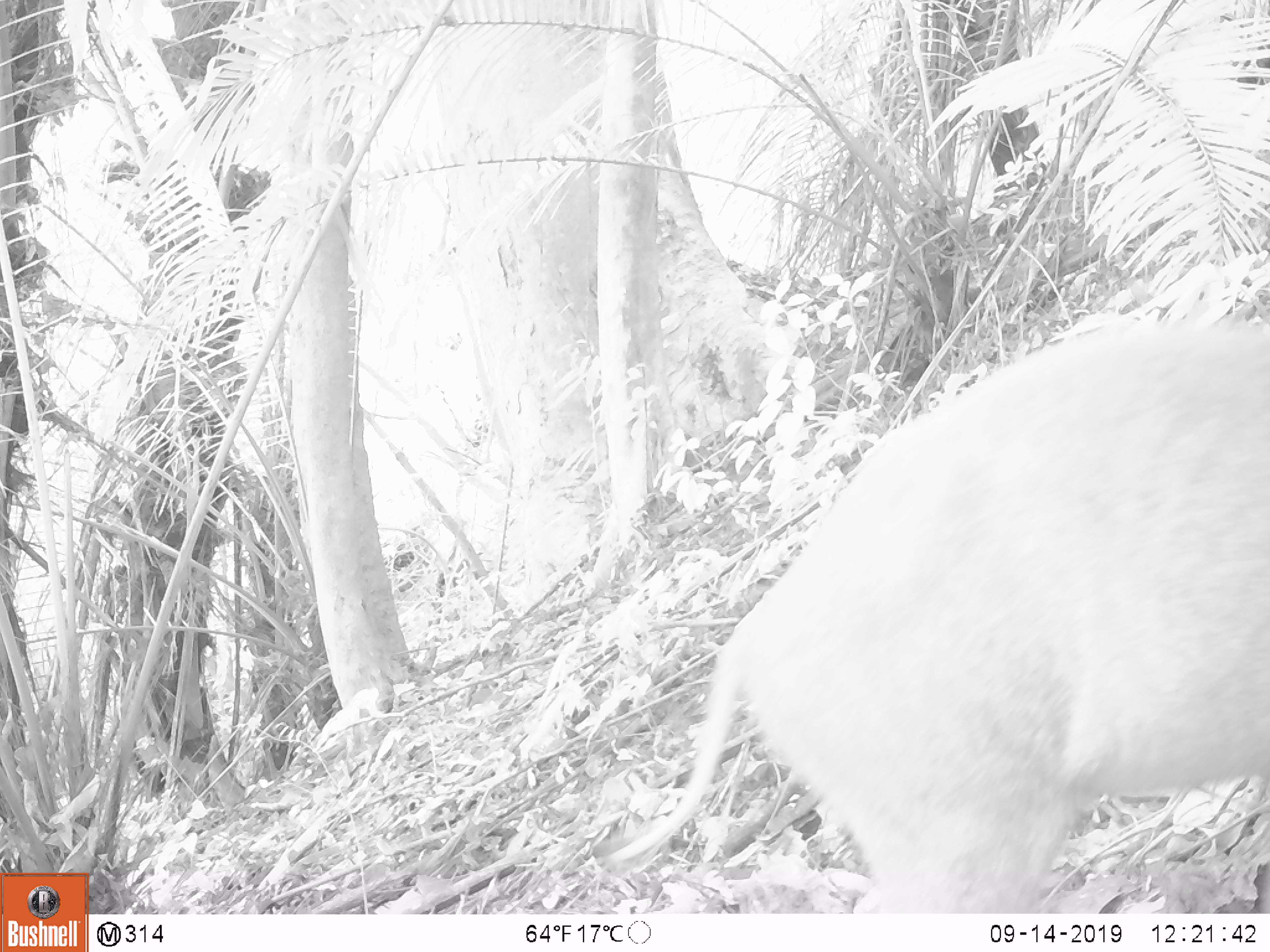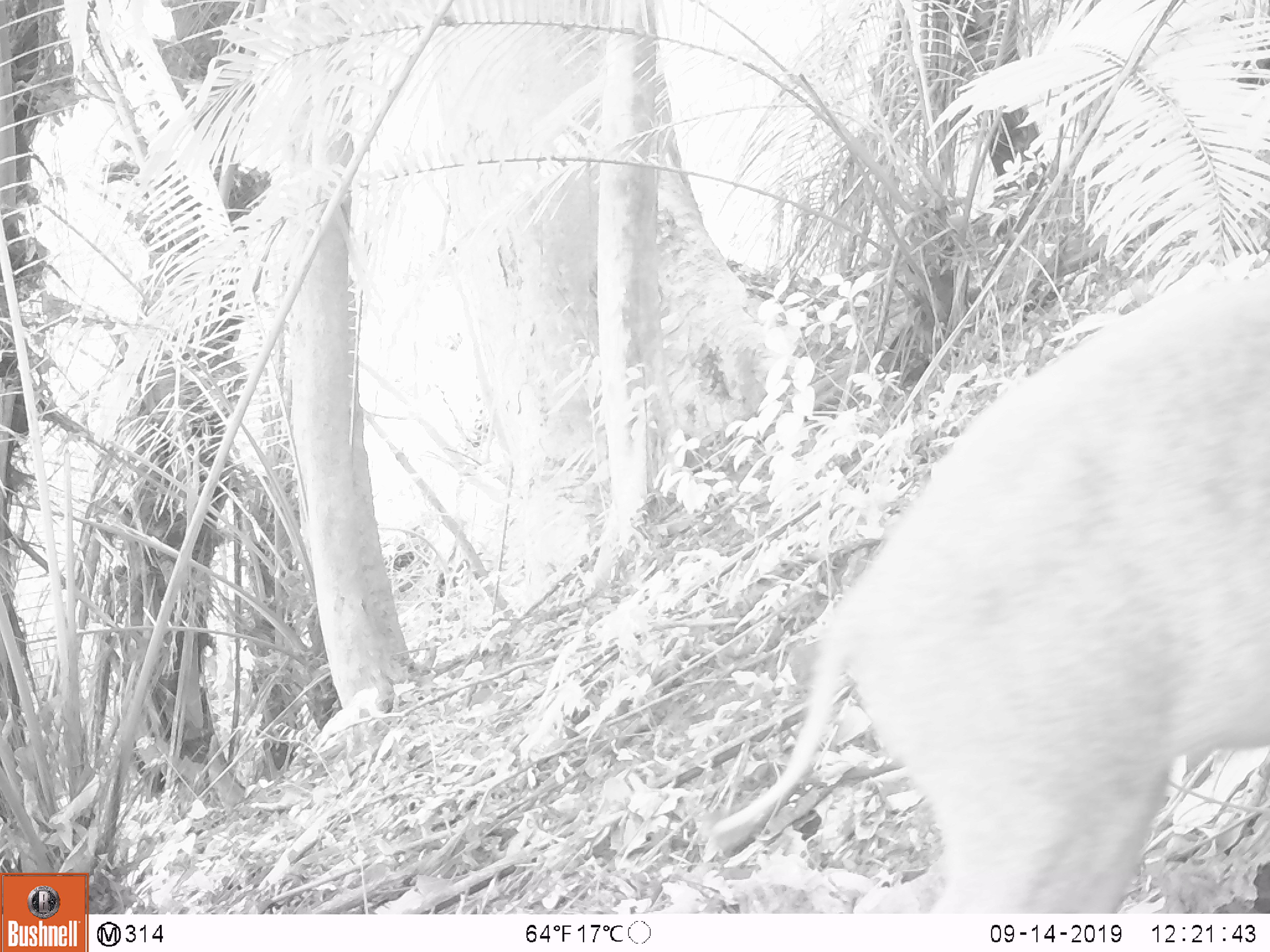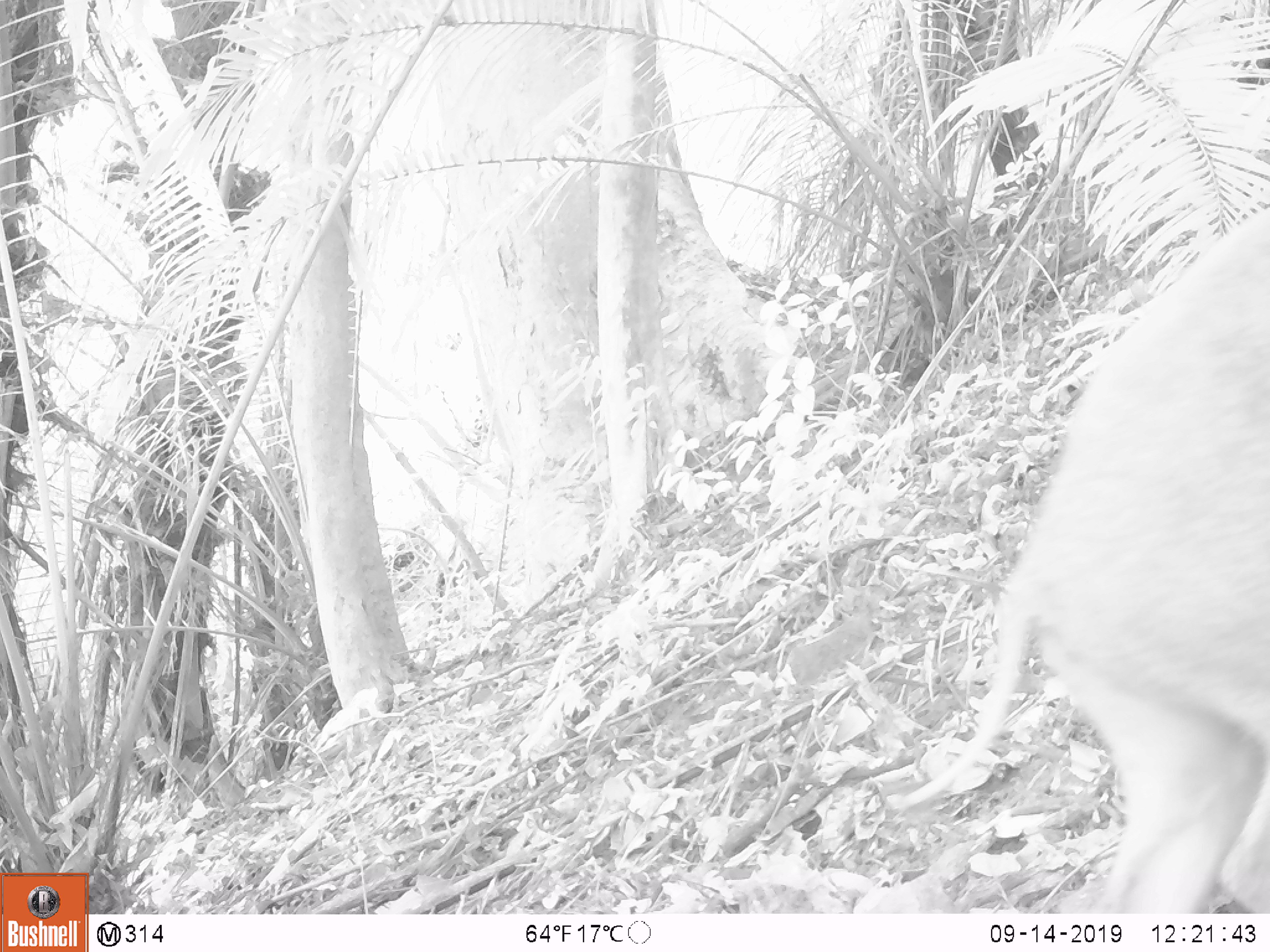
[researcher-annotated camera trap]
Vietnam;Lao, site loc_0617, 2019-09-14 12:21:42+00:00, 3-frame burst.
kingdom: Animalia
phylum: Chordata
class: Mammalia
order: Artiodactyla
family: Suidae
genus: Sus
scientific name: Sus scrofa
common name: eurasian wild pig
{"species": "eurasian wild pig (Sus scrofa)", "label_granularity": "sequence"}